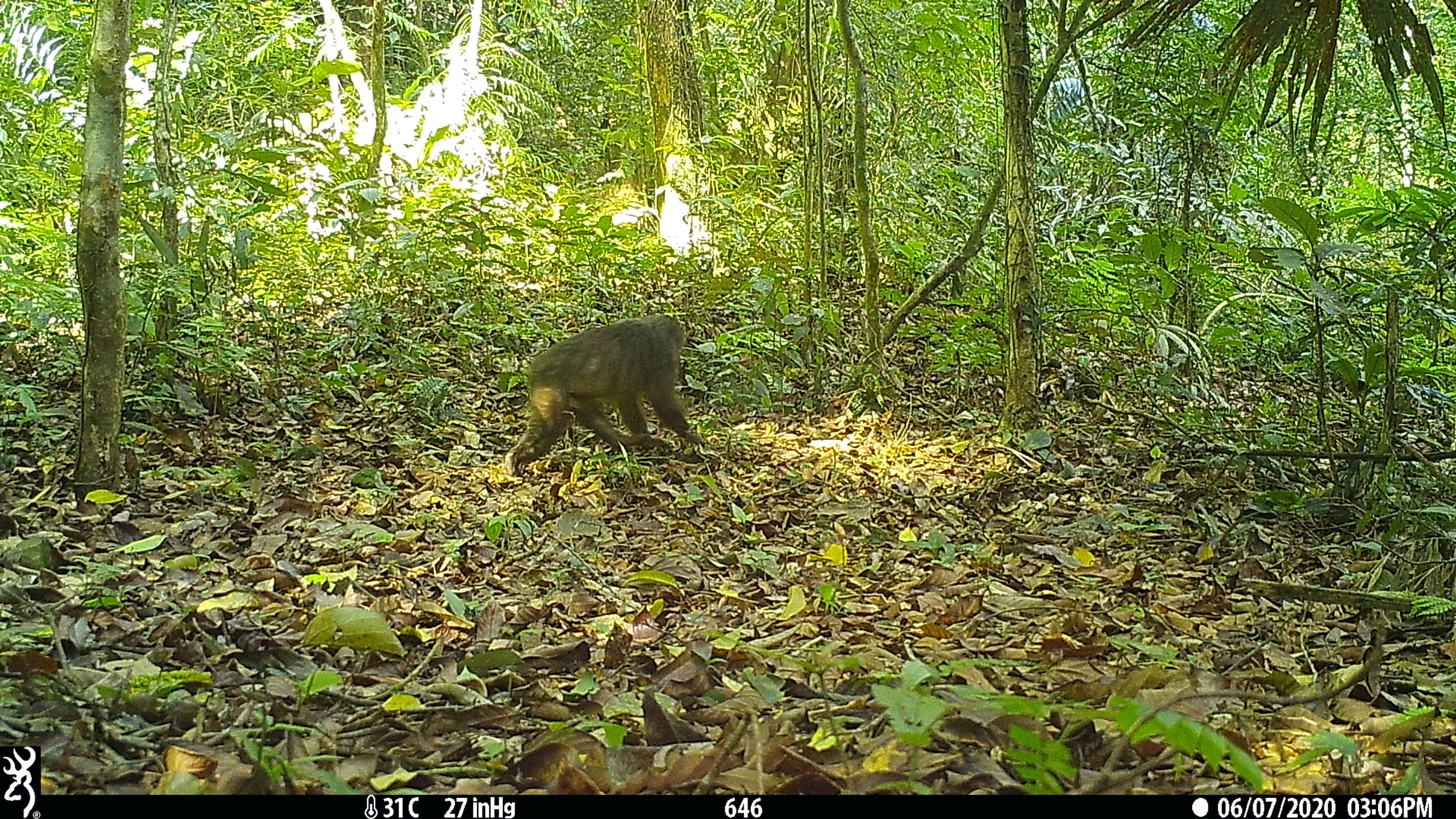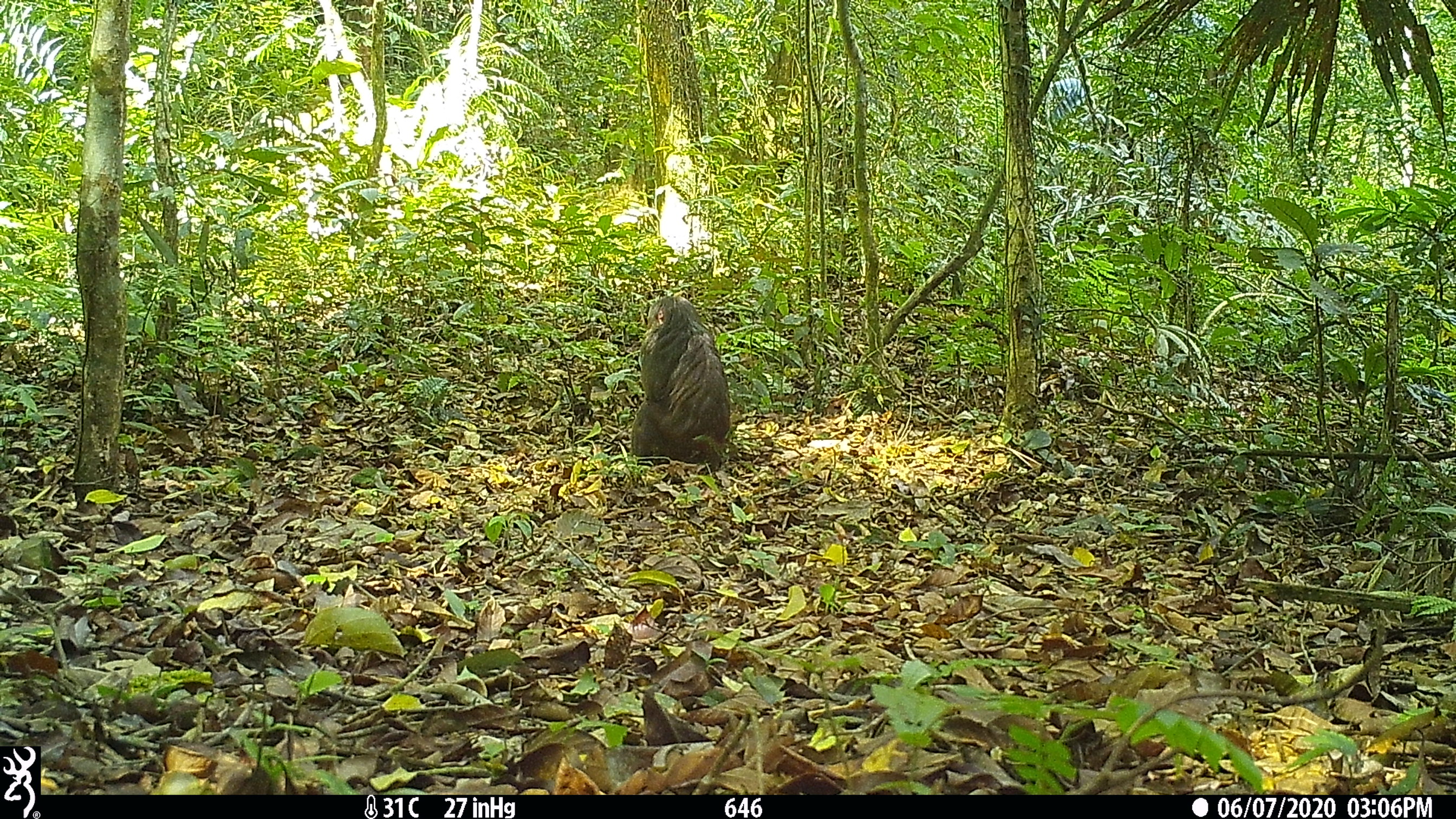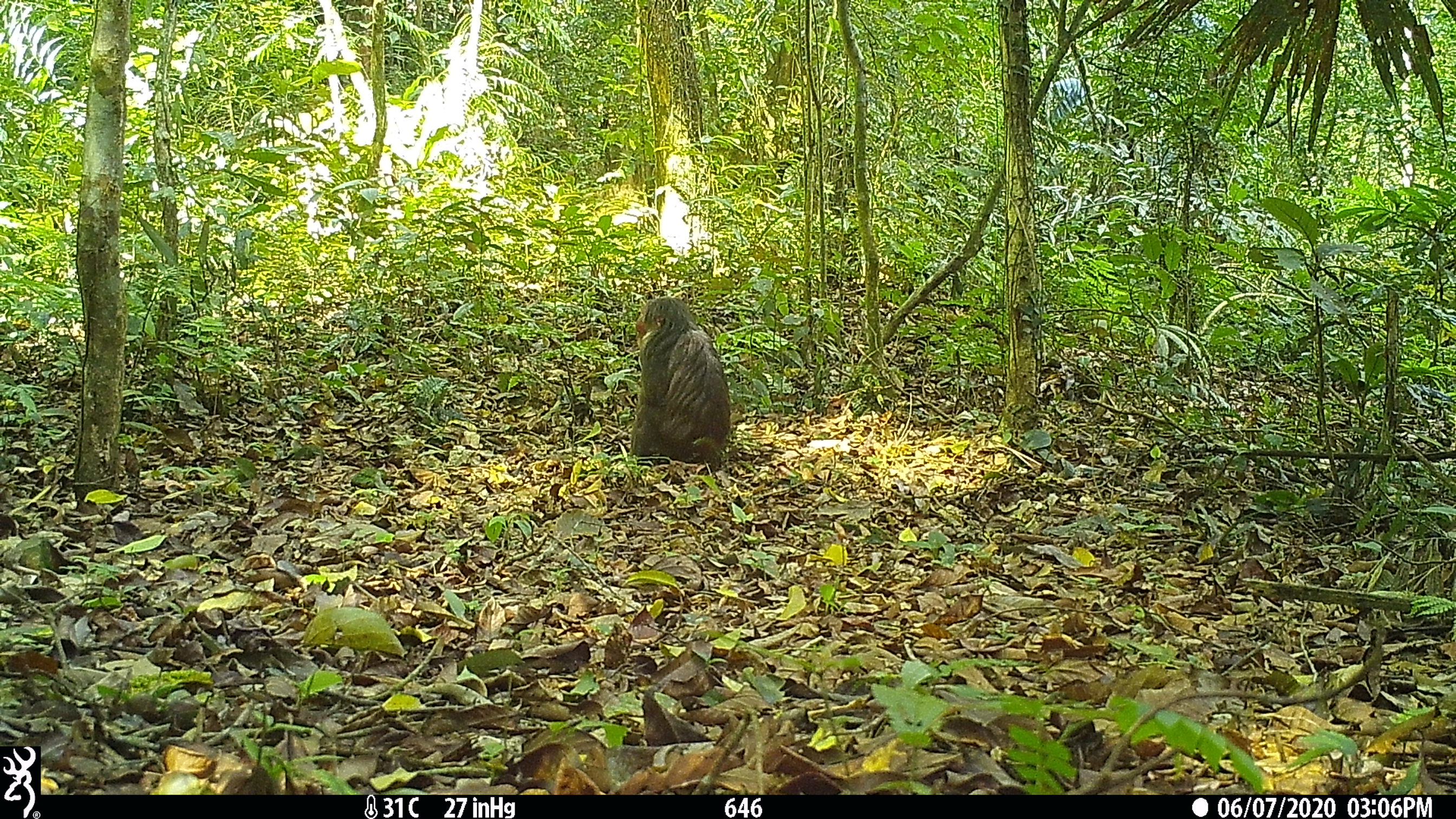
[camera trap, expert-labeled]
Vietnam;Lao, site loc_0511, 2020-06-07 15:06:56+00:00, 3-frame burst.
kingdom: Animalia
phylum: Chordata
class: Mammalia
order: Primates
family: Cercopithecidae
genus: Macaca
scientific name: Macaca arctoides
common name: stump-tailed macaque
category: stump tailed macaque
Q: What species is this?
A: Stump tailed macaque (stump-tailed macaque) (Macaca arctoides).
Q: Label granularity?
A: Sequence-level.